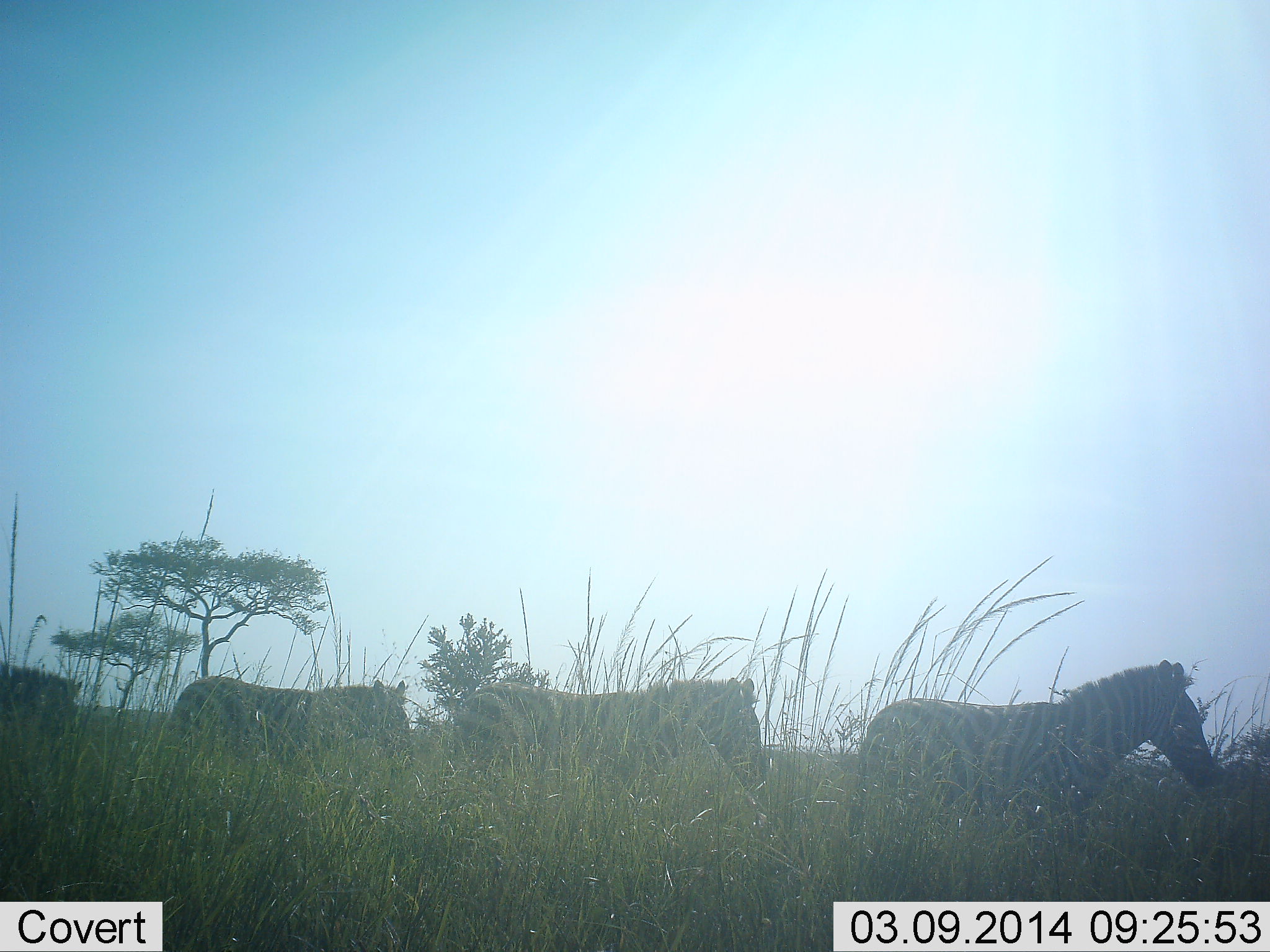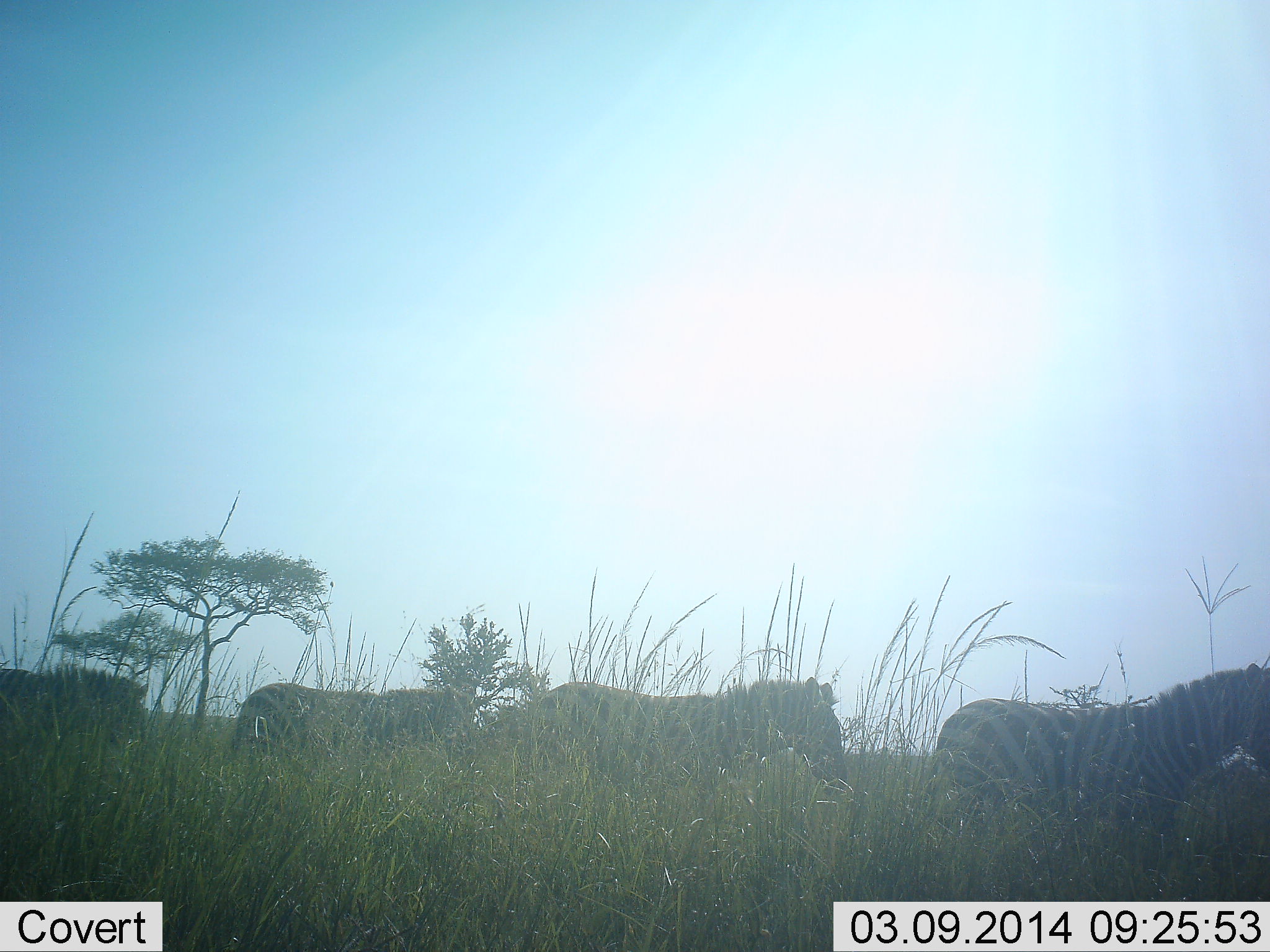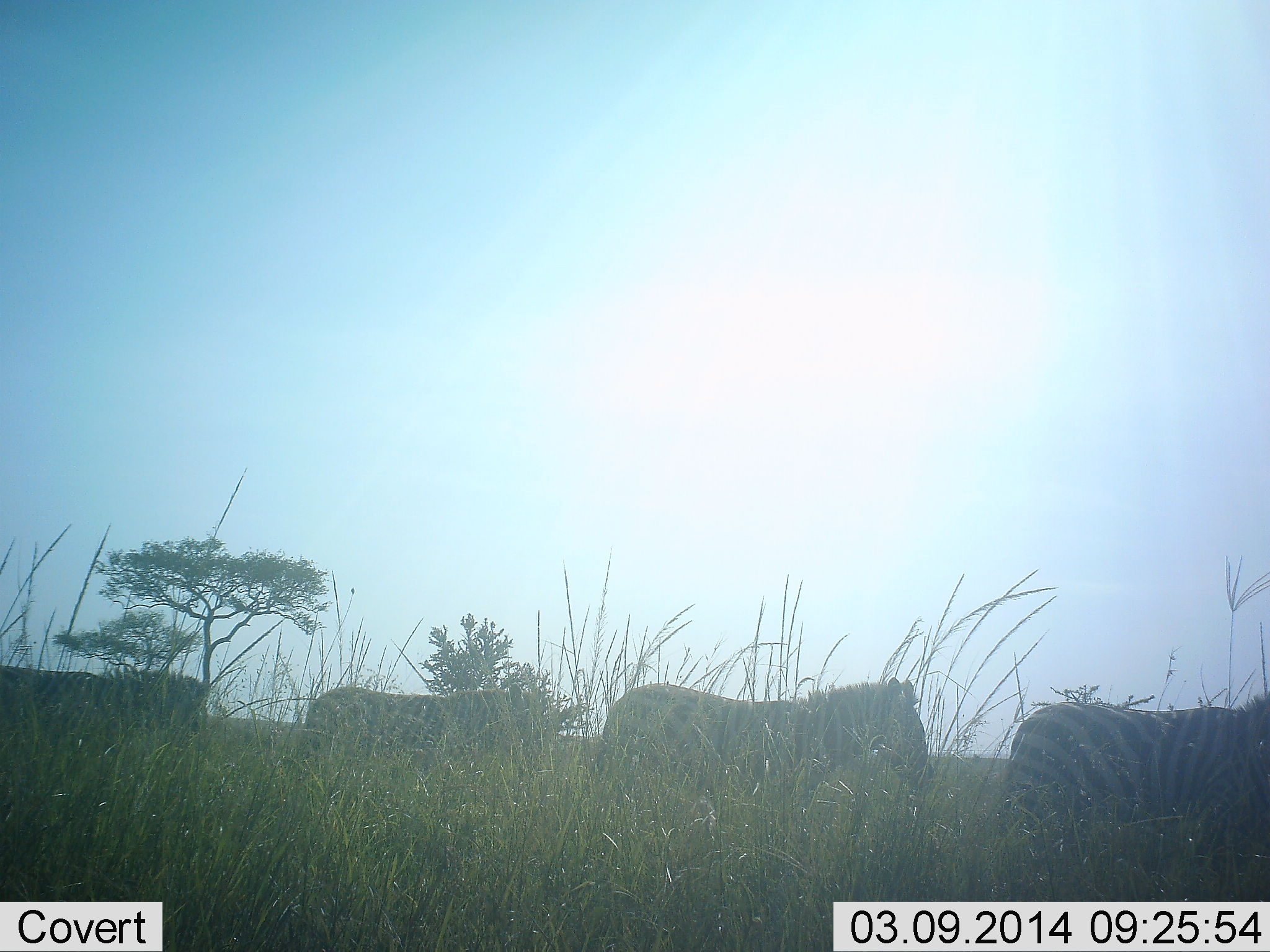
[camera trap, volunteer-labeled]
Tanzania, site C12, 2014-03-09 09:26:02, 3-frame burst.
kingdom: Animalia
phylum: Chordata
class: Mammalia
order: Perissodactyla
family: Equidae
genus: Equus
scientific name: Equus quagga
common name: plains zebra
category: zebra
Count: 4.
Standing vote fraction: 0%.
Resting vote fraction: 0%.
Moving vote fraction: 100%.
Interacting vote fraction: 0%.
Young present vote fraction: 0%.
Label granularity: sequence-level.